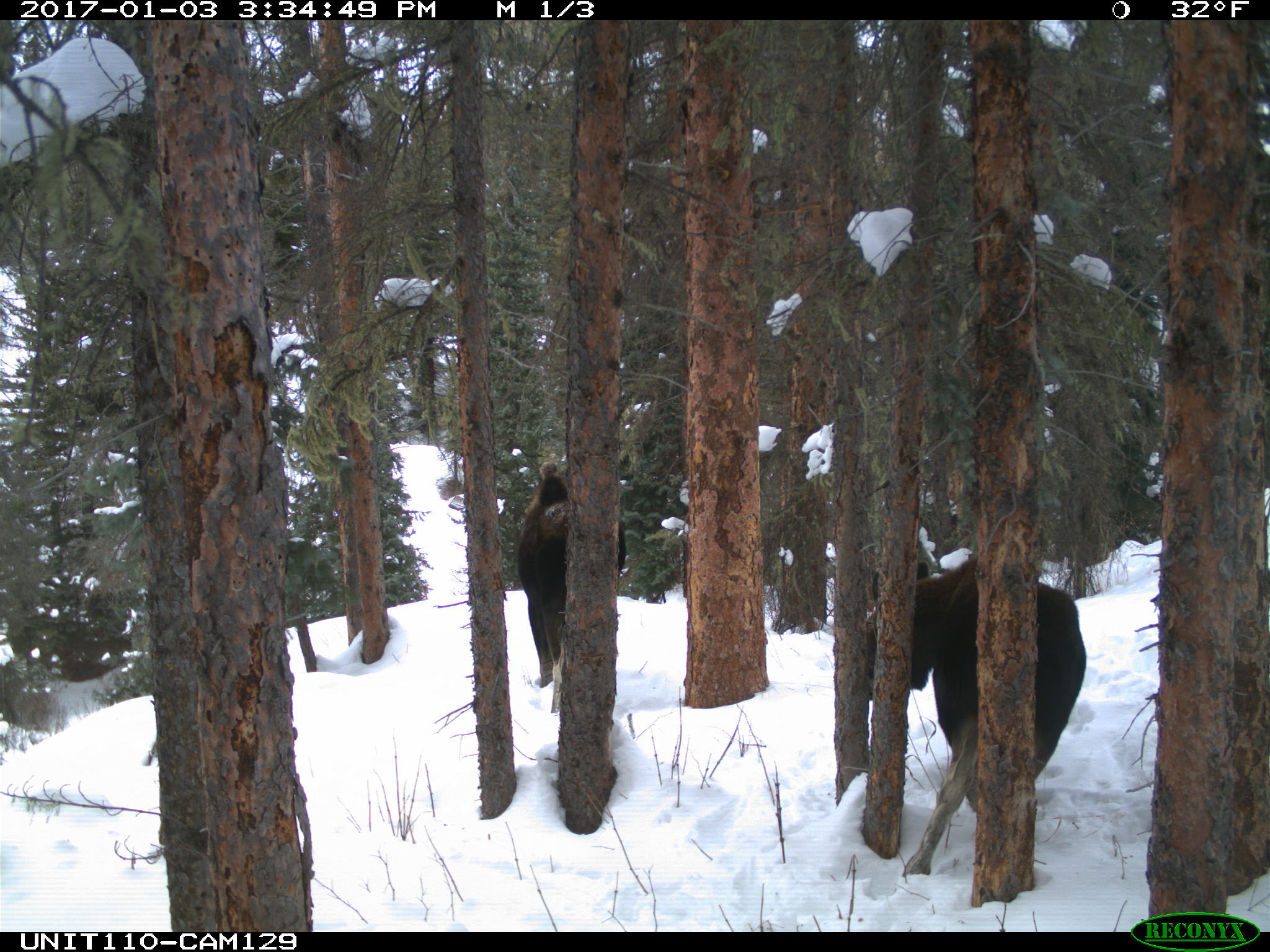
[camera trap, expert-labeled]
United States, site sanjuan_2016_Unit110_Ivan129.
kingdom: Animalia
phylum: Chordata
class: Mammalia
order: Artiodactyla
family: Cervidae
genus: Alces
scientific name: Alces alces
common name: moose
Alces alces (moose).